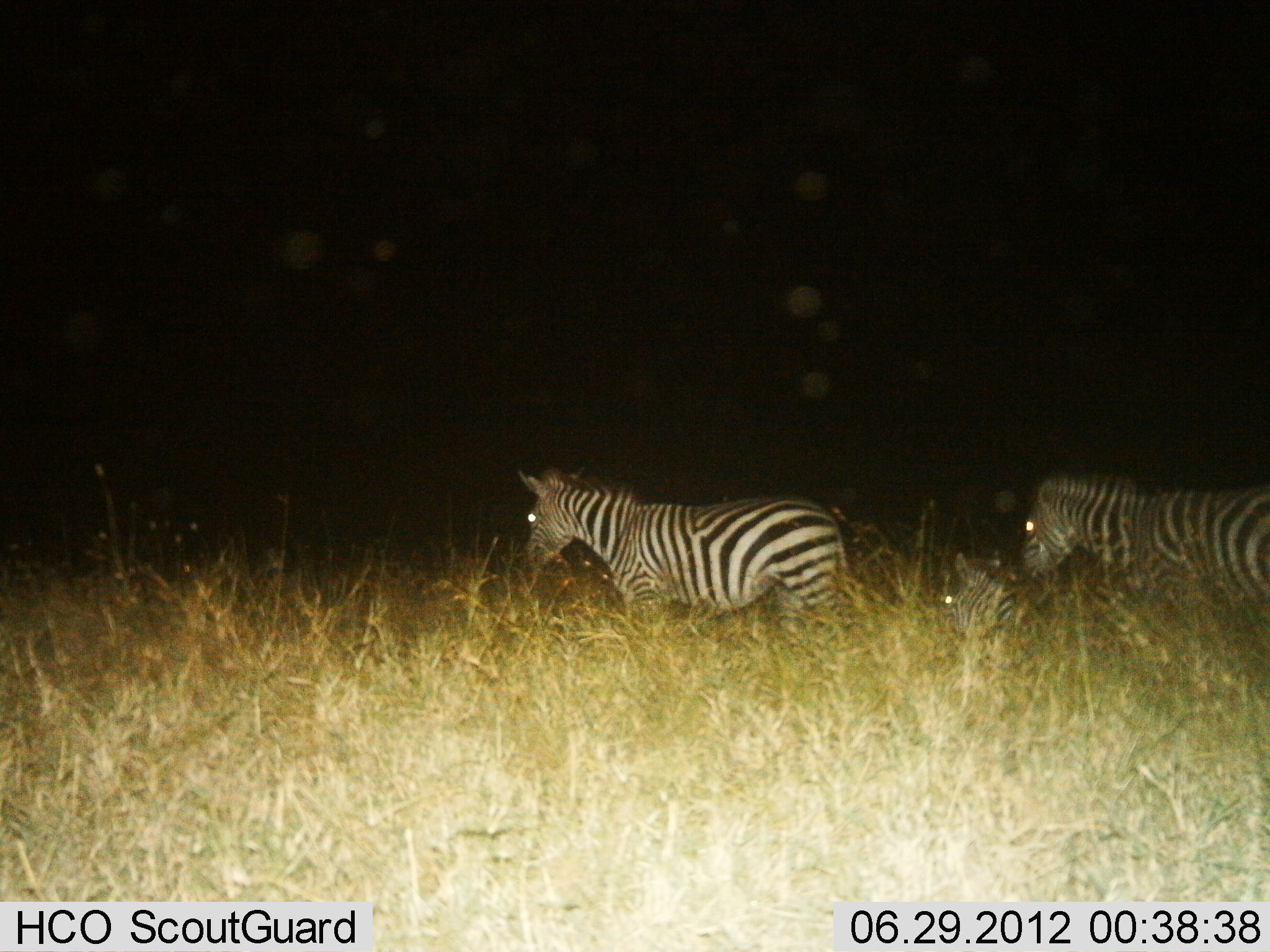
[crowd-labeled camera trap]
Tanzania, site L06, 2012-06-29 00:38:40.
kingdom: Animalia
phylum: Chordata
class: Mammalia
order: Perissodactyla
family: Equidae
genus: Equus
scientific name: Equus quagga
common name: plains zebra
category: zebra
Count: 3.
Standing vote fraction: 60%.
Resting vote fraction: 40%.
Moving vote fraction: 40%.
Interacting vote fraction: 0%.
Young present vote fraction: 0%.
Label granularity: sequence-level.